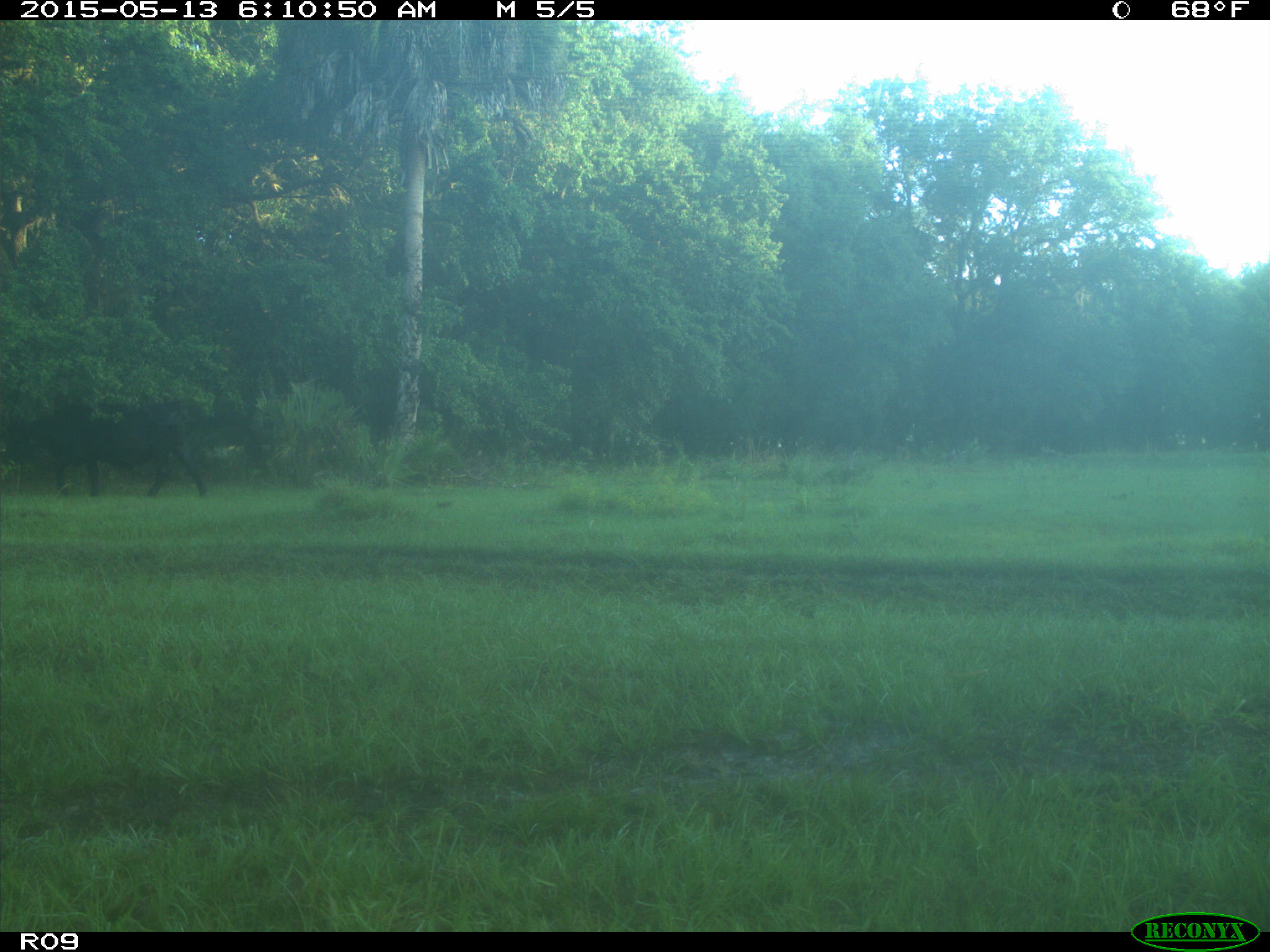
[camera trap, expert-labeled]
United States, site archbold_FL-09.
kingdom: Animalia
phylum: Chordata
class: Mammalia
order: Artiodactyla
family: Bovidae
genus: Bos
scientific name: Bos taurus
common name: domestic cow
Bos taurus (domestic cow).